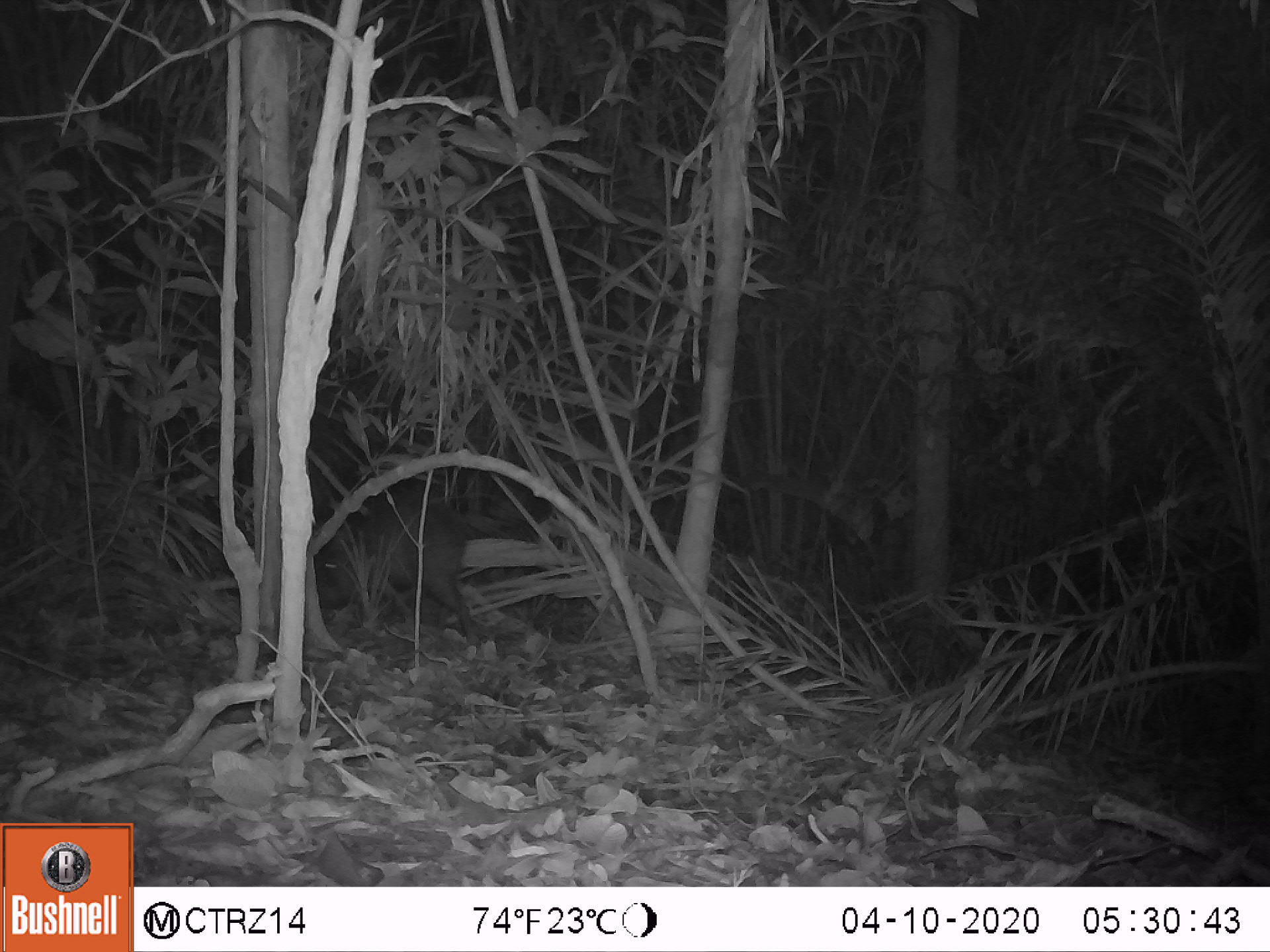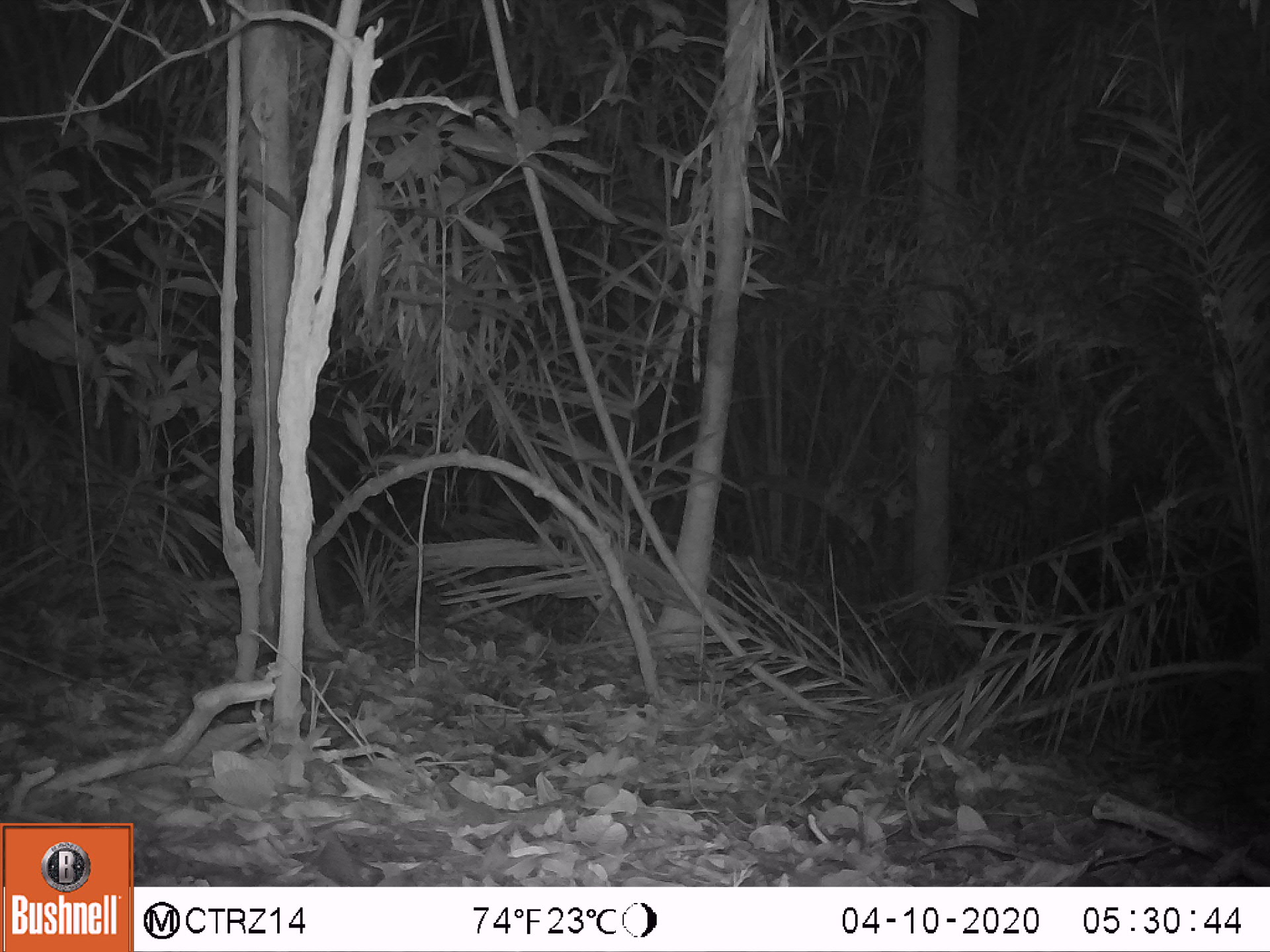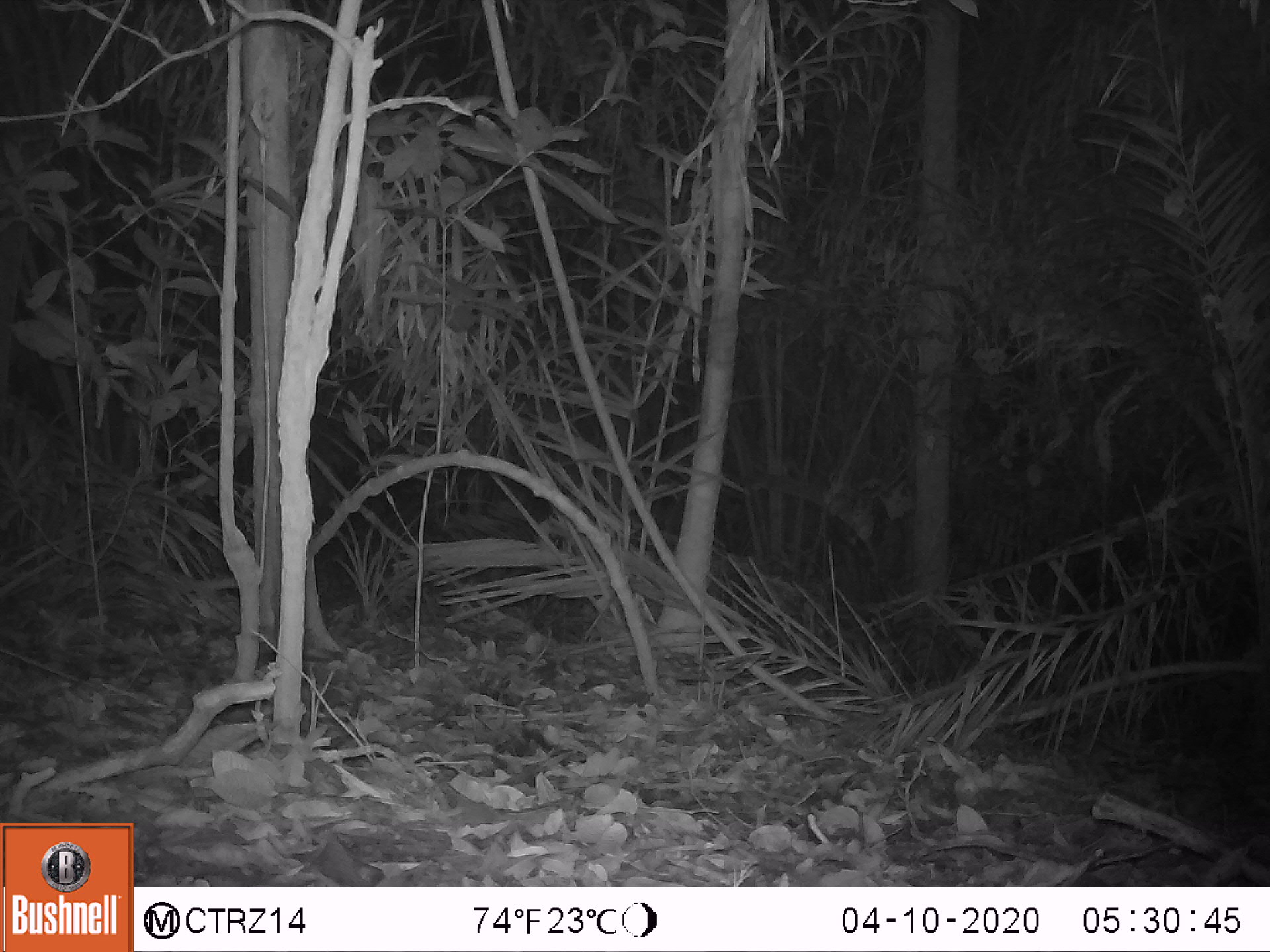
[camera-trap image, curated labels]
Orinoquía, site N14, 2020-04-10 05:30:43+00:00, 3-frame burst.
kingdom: Animalia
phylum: Chordata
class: Mammalia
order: Artiodactyla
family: Tayassuidae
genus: Pecari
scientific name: Pecari tajacu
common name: collared peccary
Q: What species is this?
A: Collared peccary (Pecari tajacu).